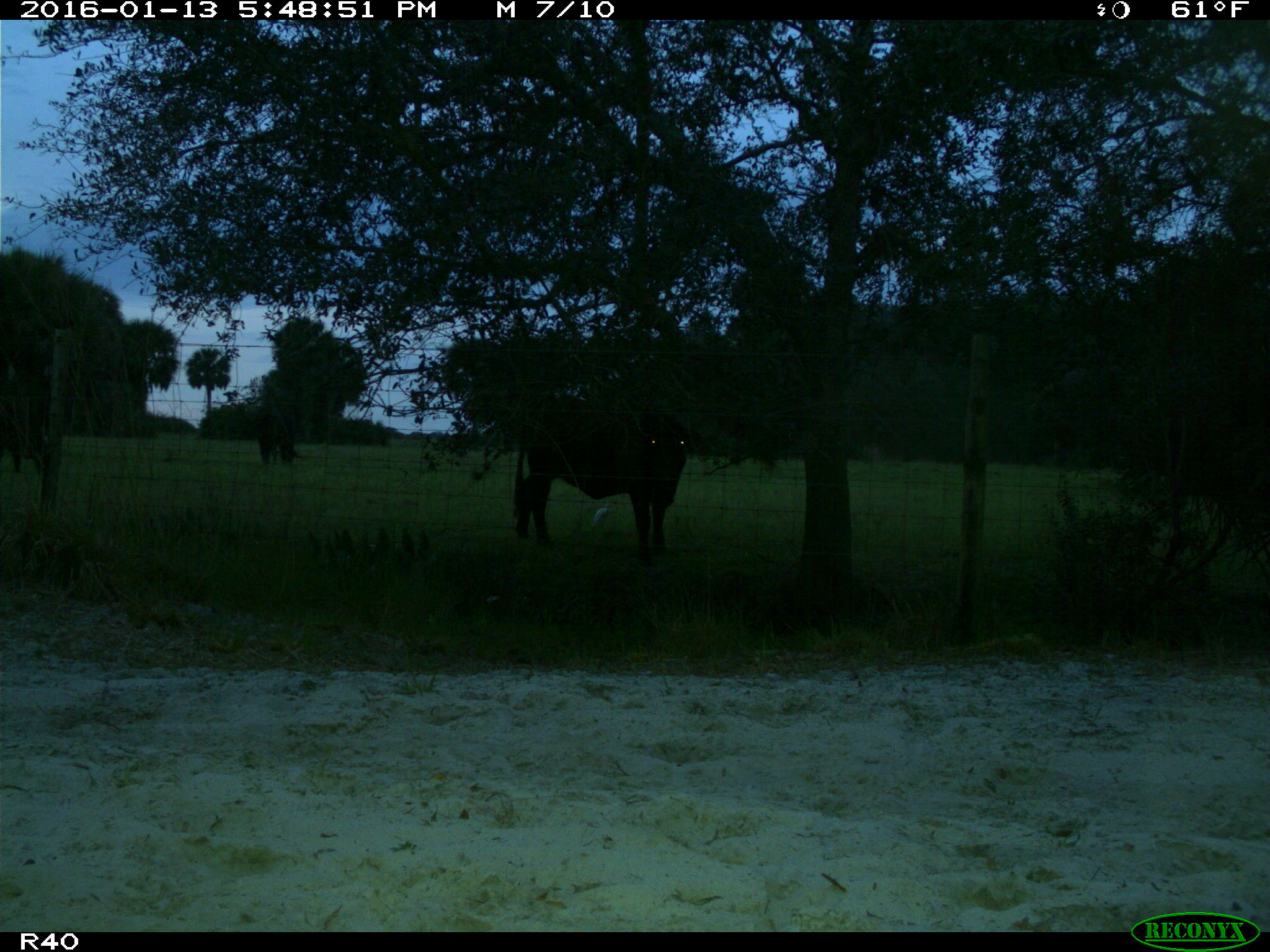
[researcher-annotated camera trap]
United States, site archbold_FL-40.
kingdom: Animalia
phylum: Chordata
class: Mammalia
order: Artiodactyla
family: Bovidae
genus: Bos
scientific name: Bos taurus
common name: domestic cow